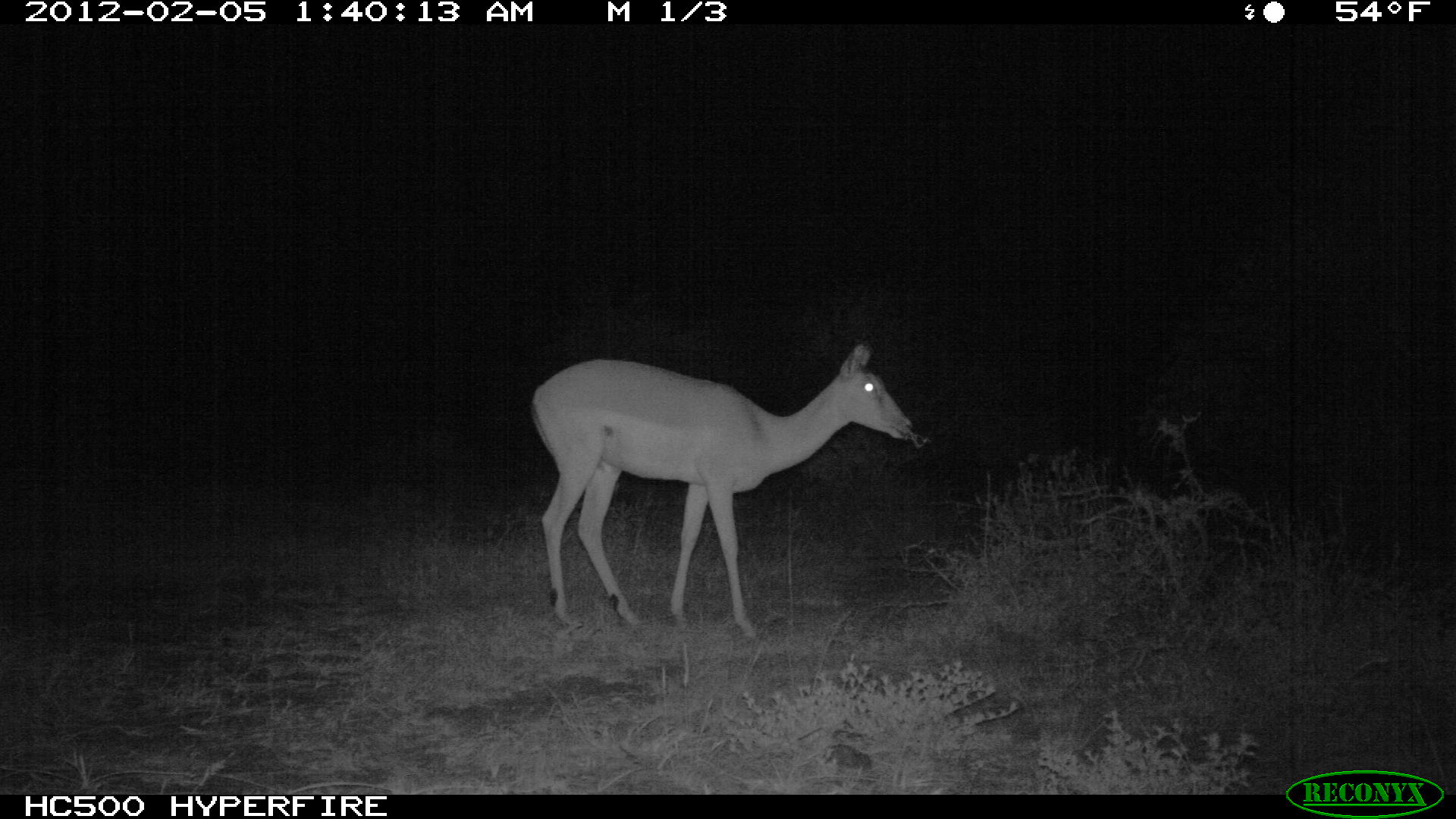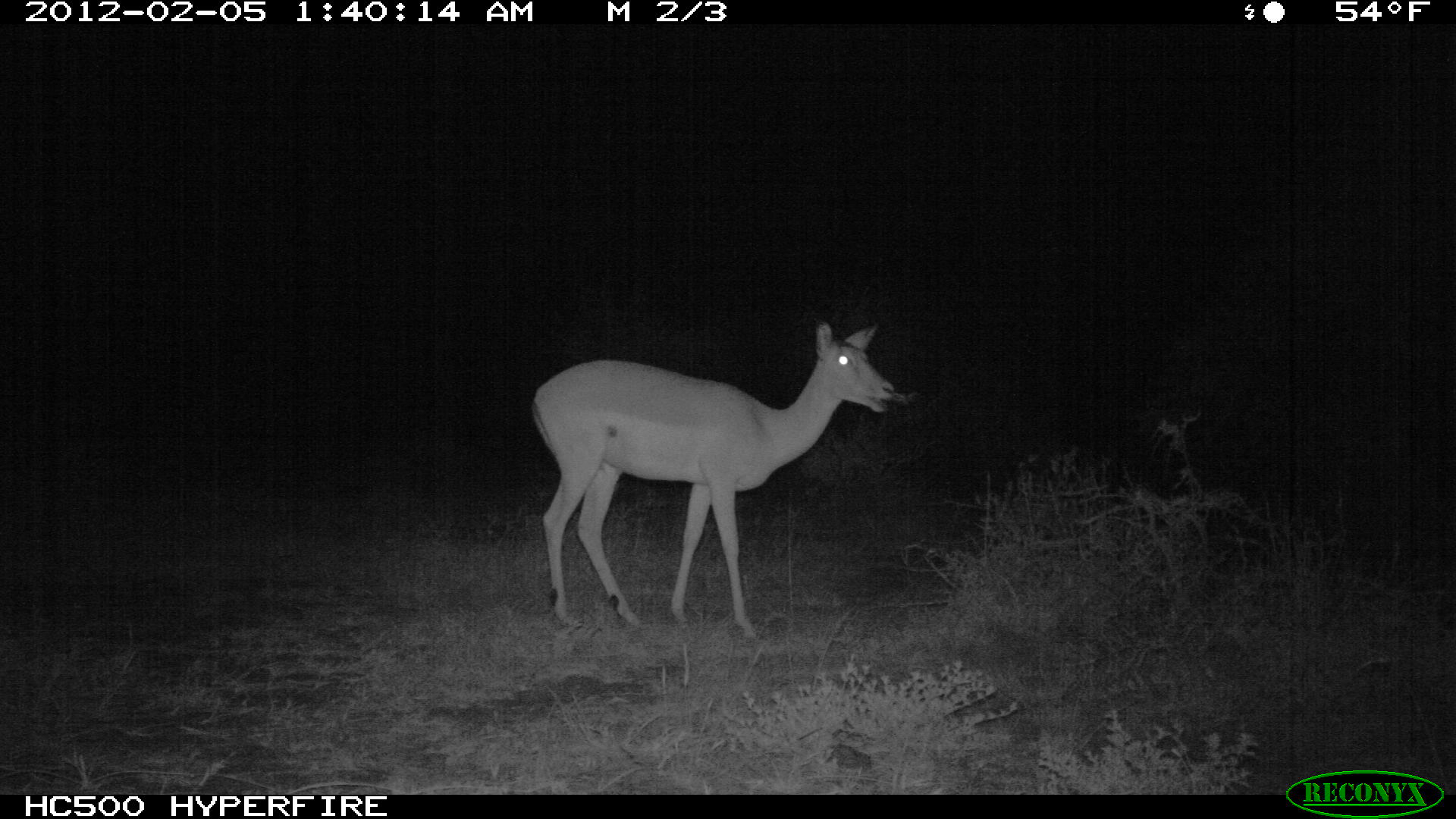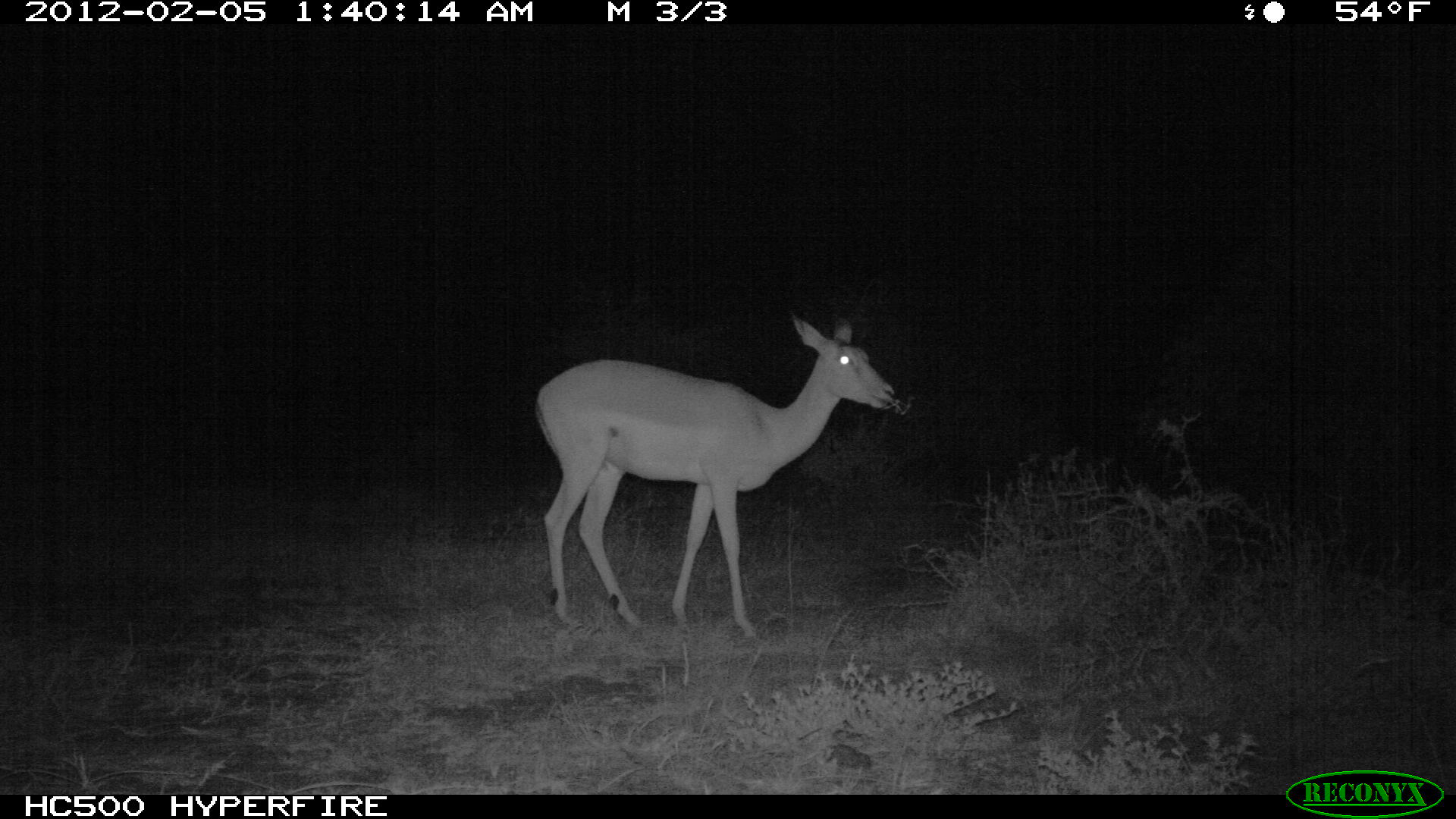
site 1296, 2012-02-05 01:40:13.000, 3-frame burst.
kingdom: Animalia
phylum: Chordata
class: Mammalia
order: Artiodactyla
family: Bovidae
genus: Aepyceros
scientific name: Aepyceros melampus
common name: impala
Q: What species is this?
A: Aepyceros melampus (impala).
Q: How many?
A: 1.